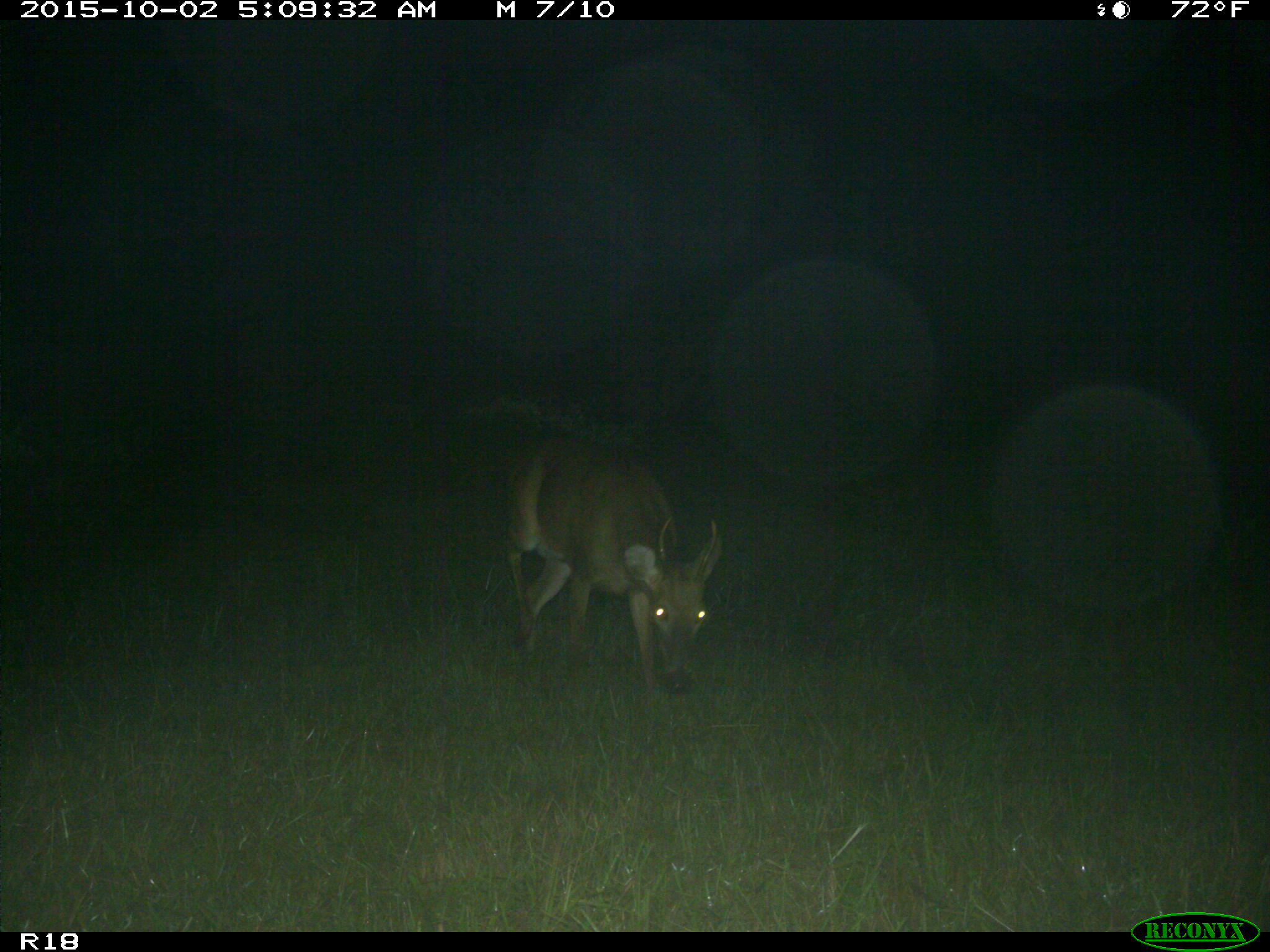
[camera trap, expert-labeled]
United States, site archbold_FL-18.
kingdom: Animalia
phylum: Chordata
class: Mammalia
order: Artiodactyla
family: Cervidae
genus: Odocoileus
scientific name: Odocoileus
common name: deer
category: unidentified deer